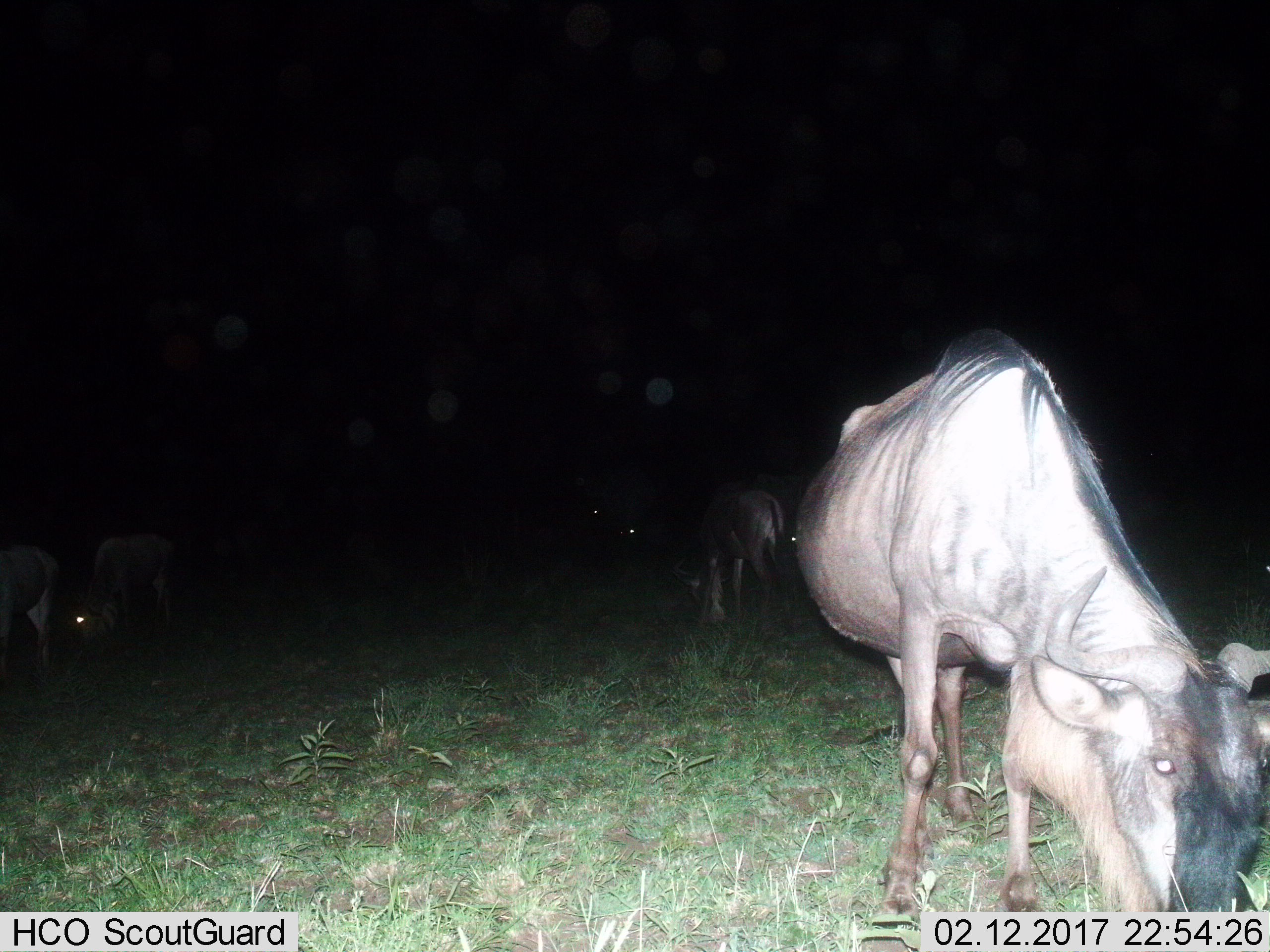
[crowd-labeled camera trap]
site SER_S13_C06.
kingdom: Animalia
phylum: Chordata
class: Mammalia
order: Artiodactyla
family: Bovidae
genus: Connochaetes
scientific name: Connochaetes taurinus taurinus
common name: blue wildebeest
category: wildebeestblue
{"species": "wildebeestblue (blue wildebeest) (Connochaetes taurinus taurinus)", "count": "4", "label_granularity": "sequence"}